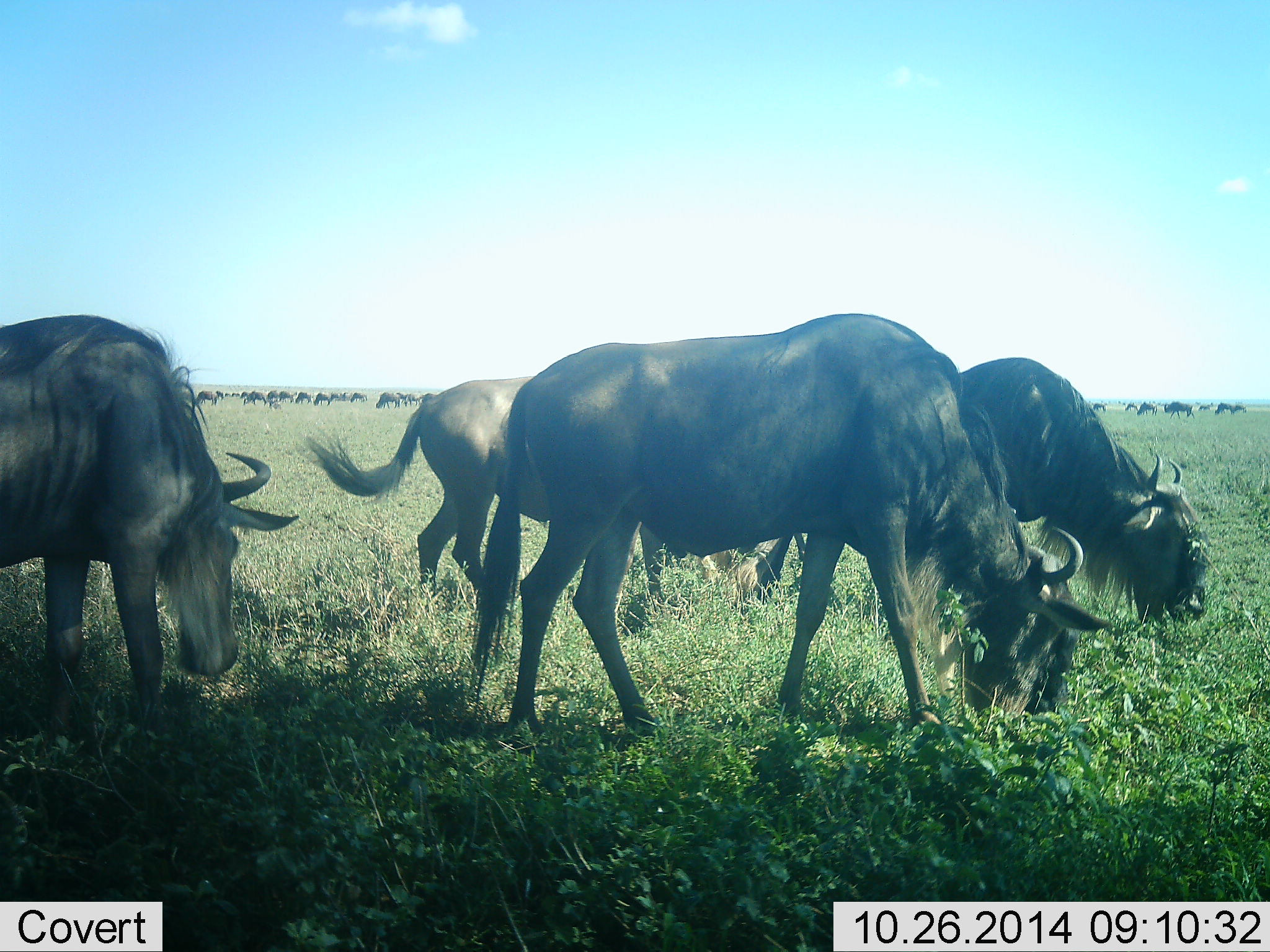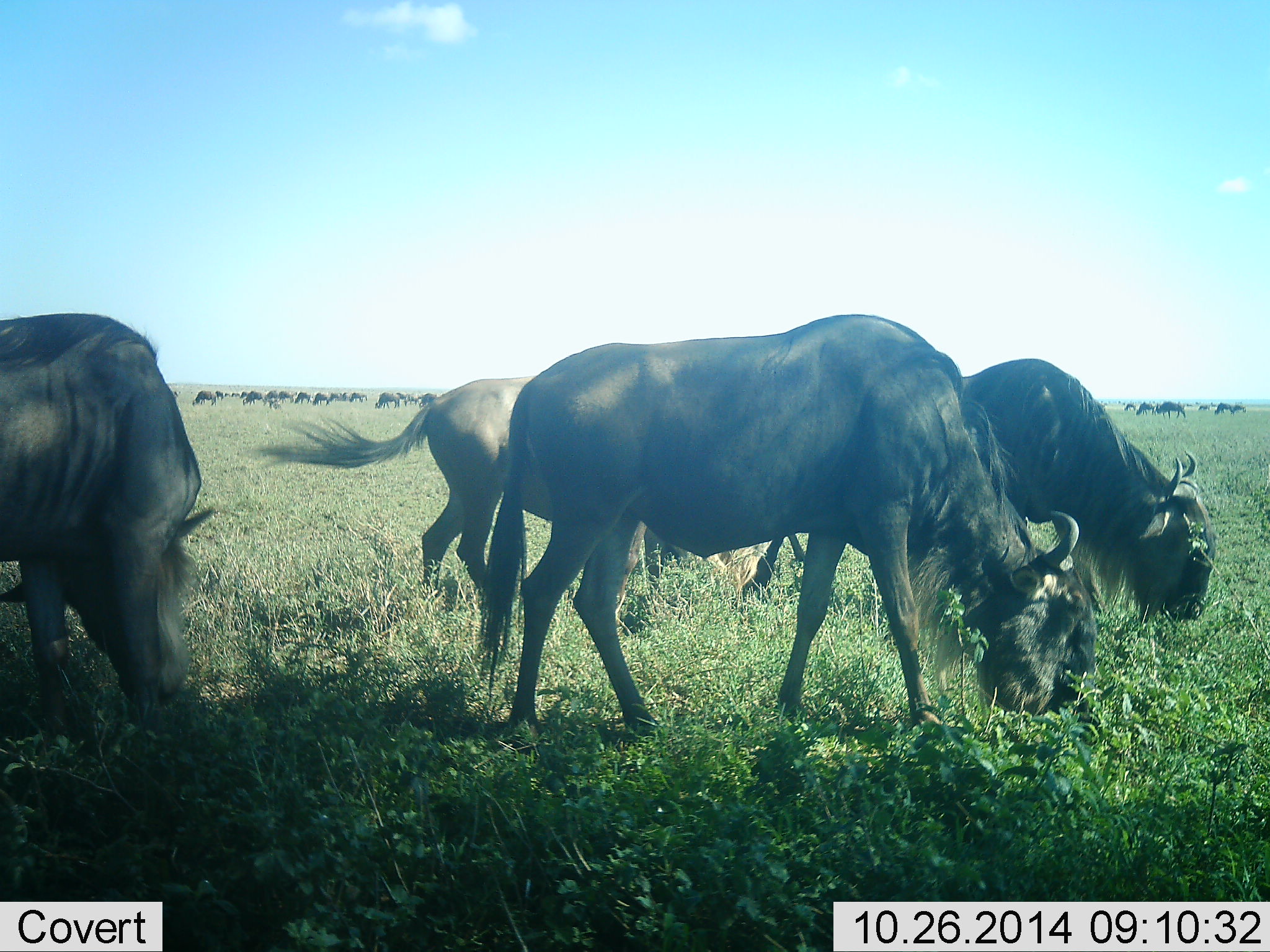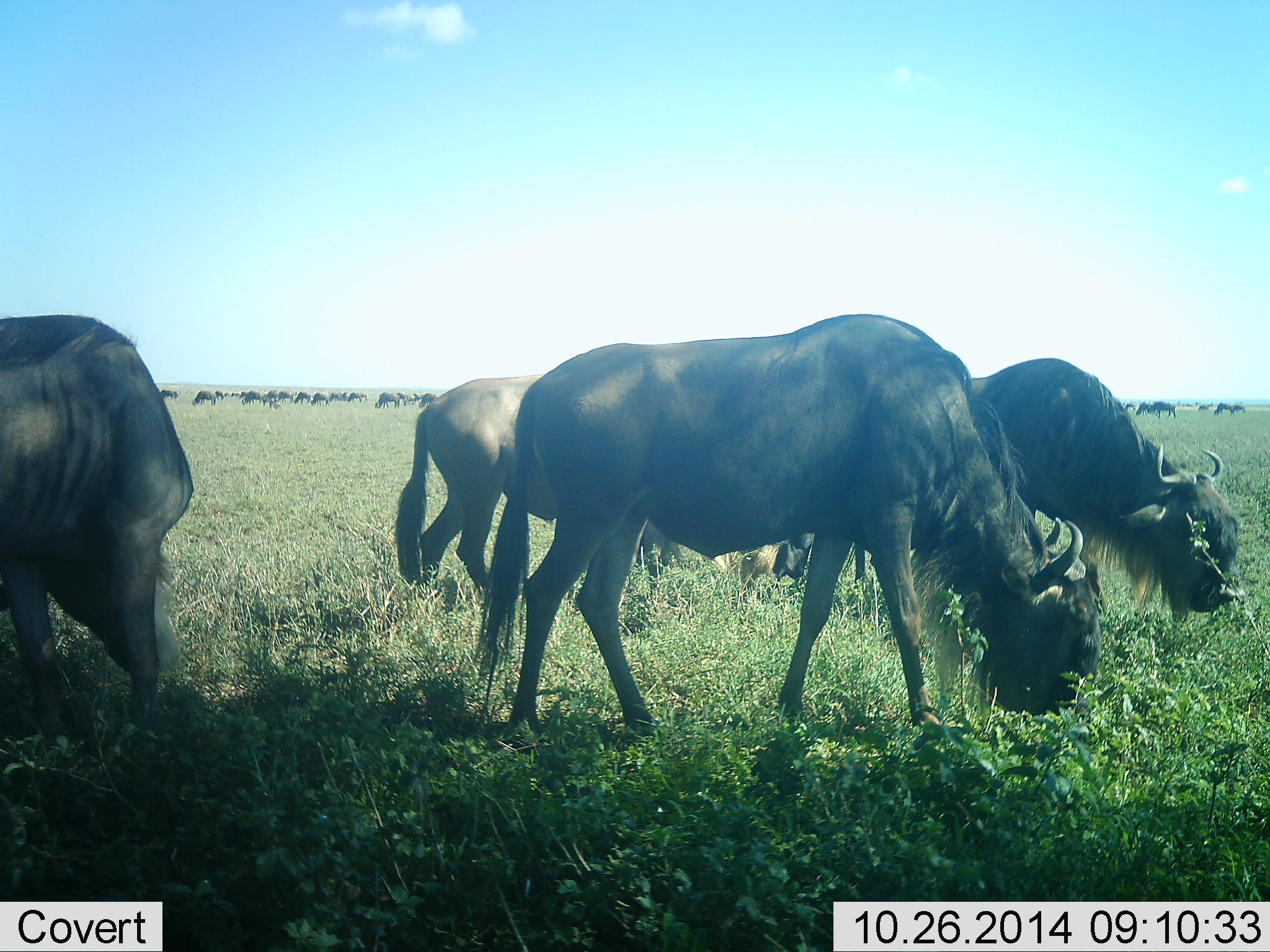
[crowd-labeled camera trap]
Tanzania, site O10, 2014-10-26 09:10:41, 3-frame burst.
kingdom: Animalia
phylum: Chordata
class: Mammalia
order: Artiodactyla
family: Bovidae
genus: Connochaetes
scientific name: Connochaetes taurinus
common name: blue wildebeest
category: wildebeest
Wildebeest (blue wildebeest) (Connochaetes taurinus), count 11-50. Behavior (volunteer vote fractions): standing 50%, resting 0%, moving 0%, interacting 0%. Young present (vote fraction): 0%. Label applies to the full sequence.